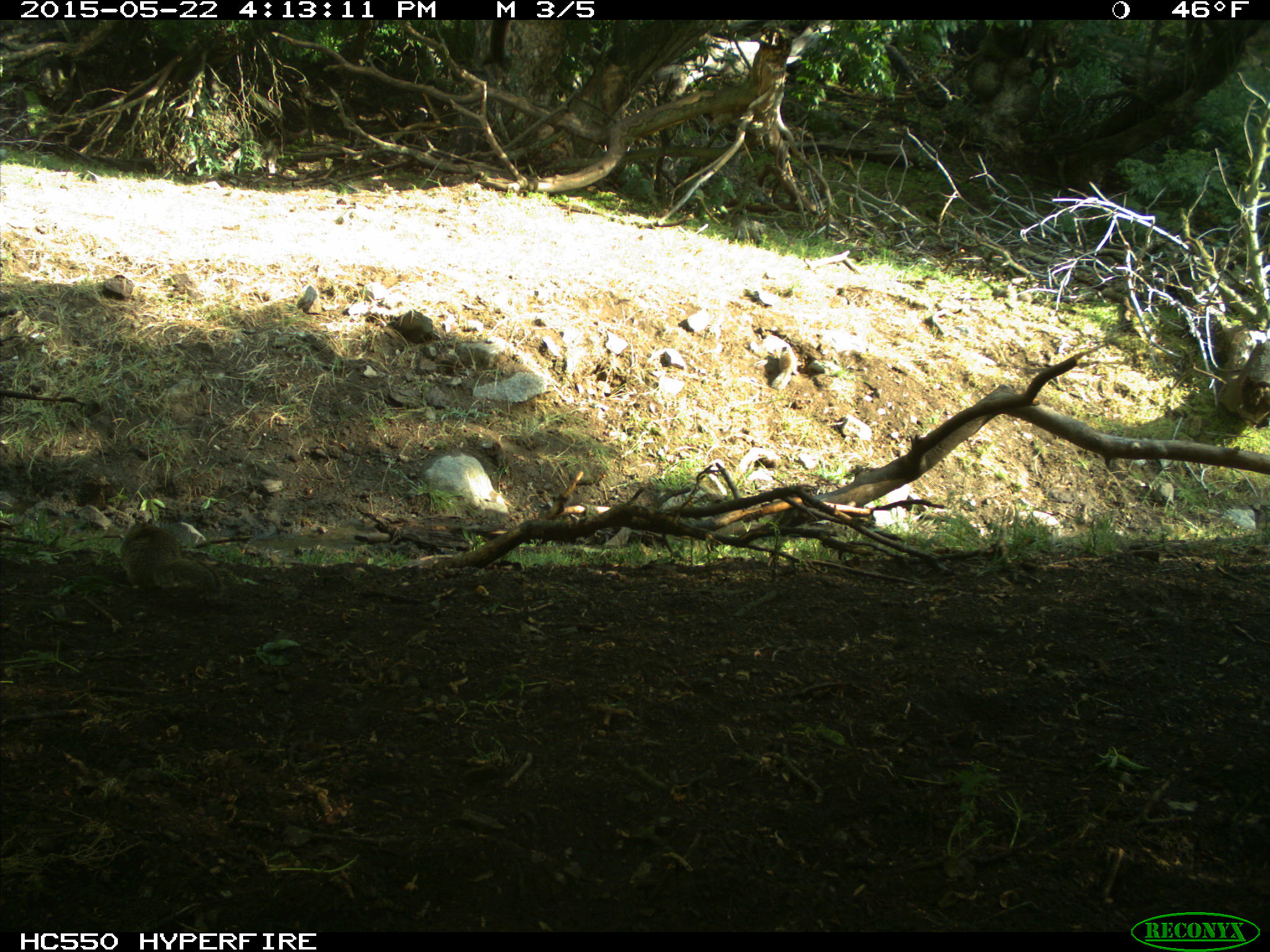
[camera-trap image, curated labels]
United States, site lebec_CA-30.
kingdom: Animalia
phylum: Chordata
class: Mammalia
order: Rodentia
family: Sciuridae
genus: Otospermophilus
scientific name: Otospermophilus beecheyi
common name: california ground squirrel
Otospermophilus beecheyi (california ground squirrel).